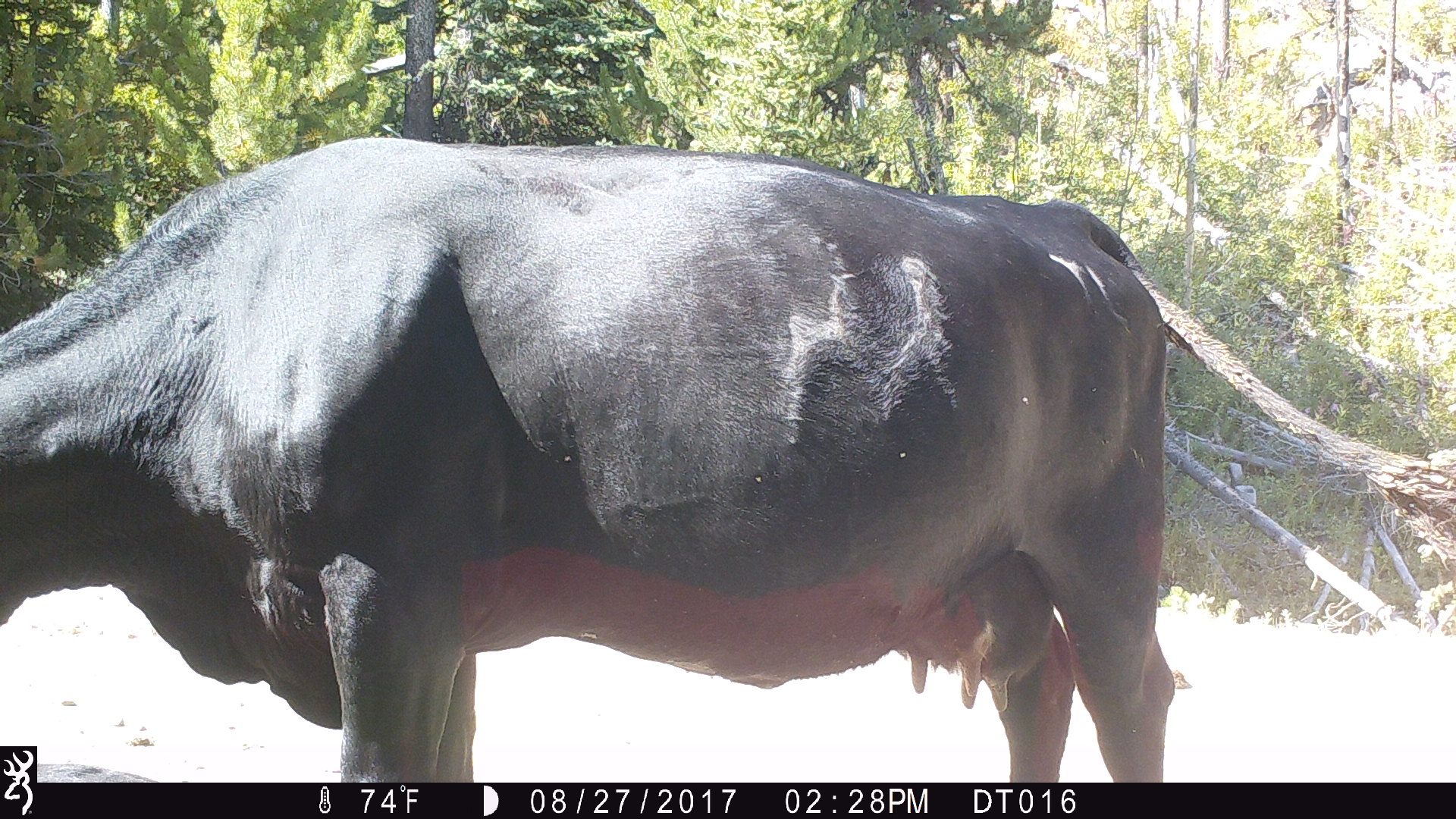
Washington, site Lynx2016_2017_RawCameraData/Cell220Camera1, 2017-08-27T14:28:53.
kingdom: Animalia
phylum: Chordata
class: Mammalia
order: Artiodactyla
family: Bovidae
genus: Bos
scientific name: Bos taurus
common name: domestic cattle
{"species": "domestic cattle (Bos taurus)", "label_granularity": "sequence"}